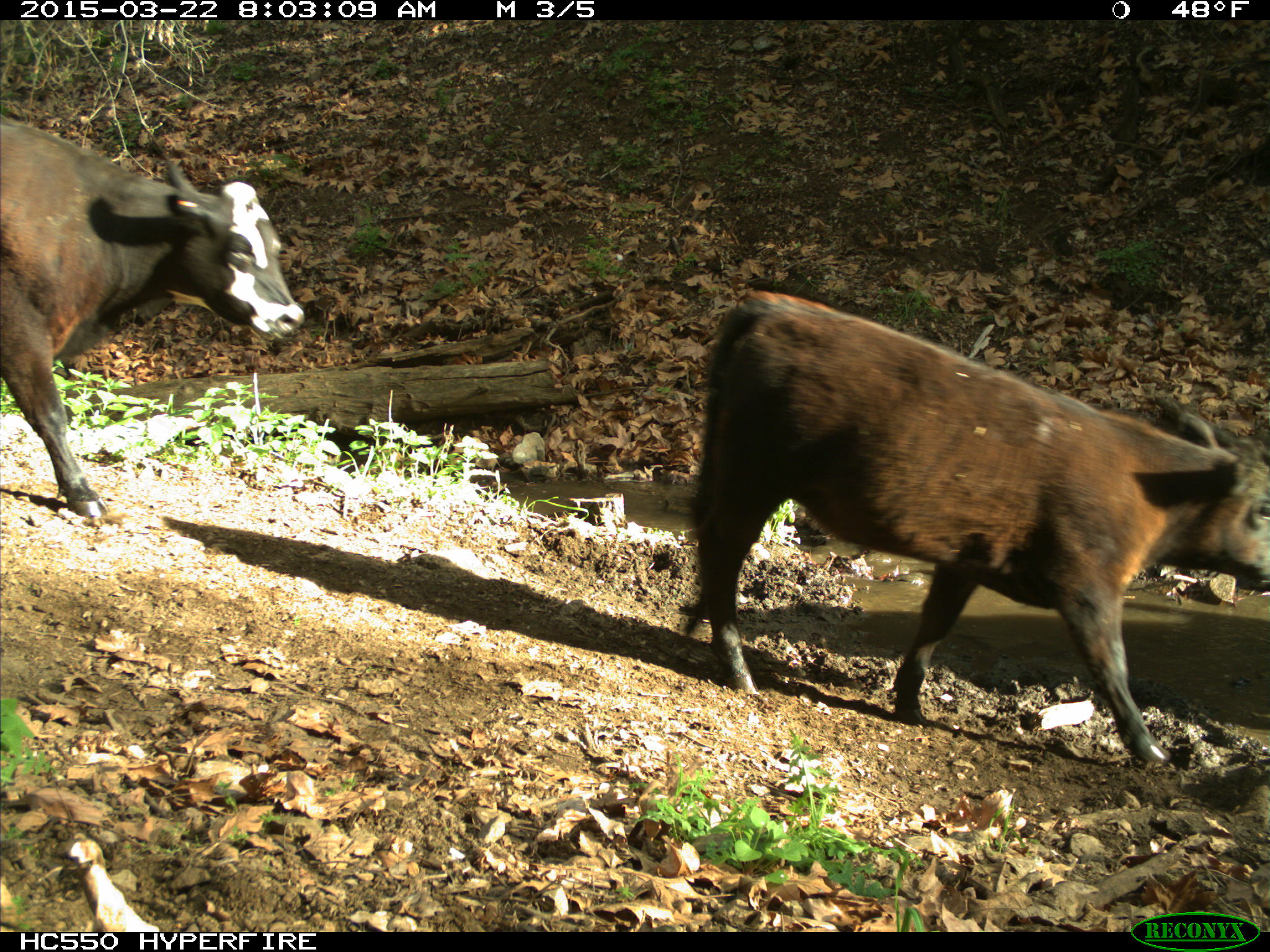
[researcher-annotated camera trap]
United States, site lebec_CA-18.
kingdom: Animalia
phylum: Chordata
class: Mammalia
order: Artiodactyla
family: Bovidae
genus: Bos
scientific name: Bos taurus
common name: domestic cow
Bos taurus (domestic cow).